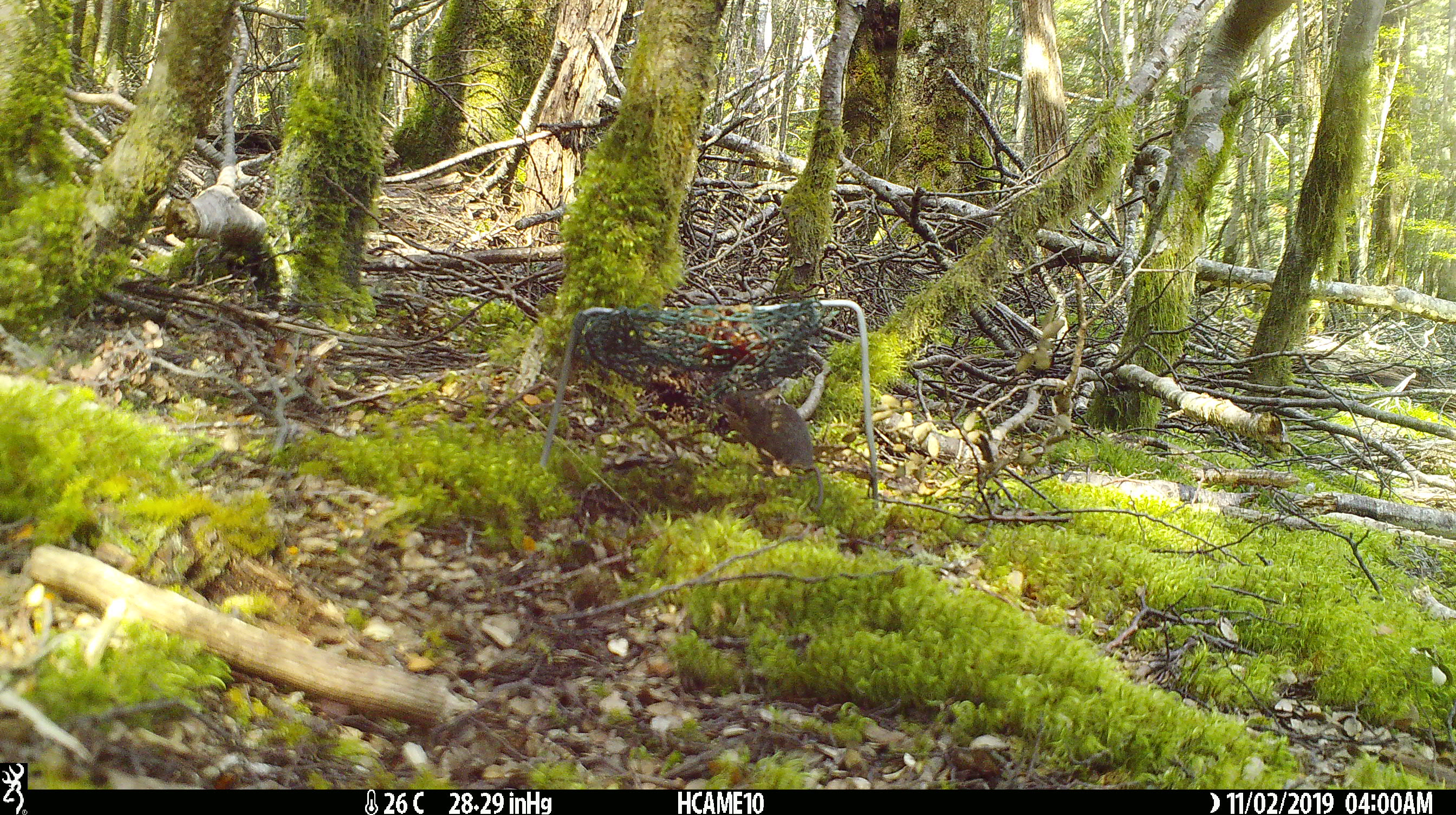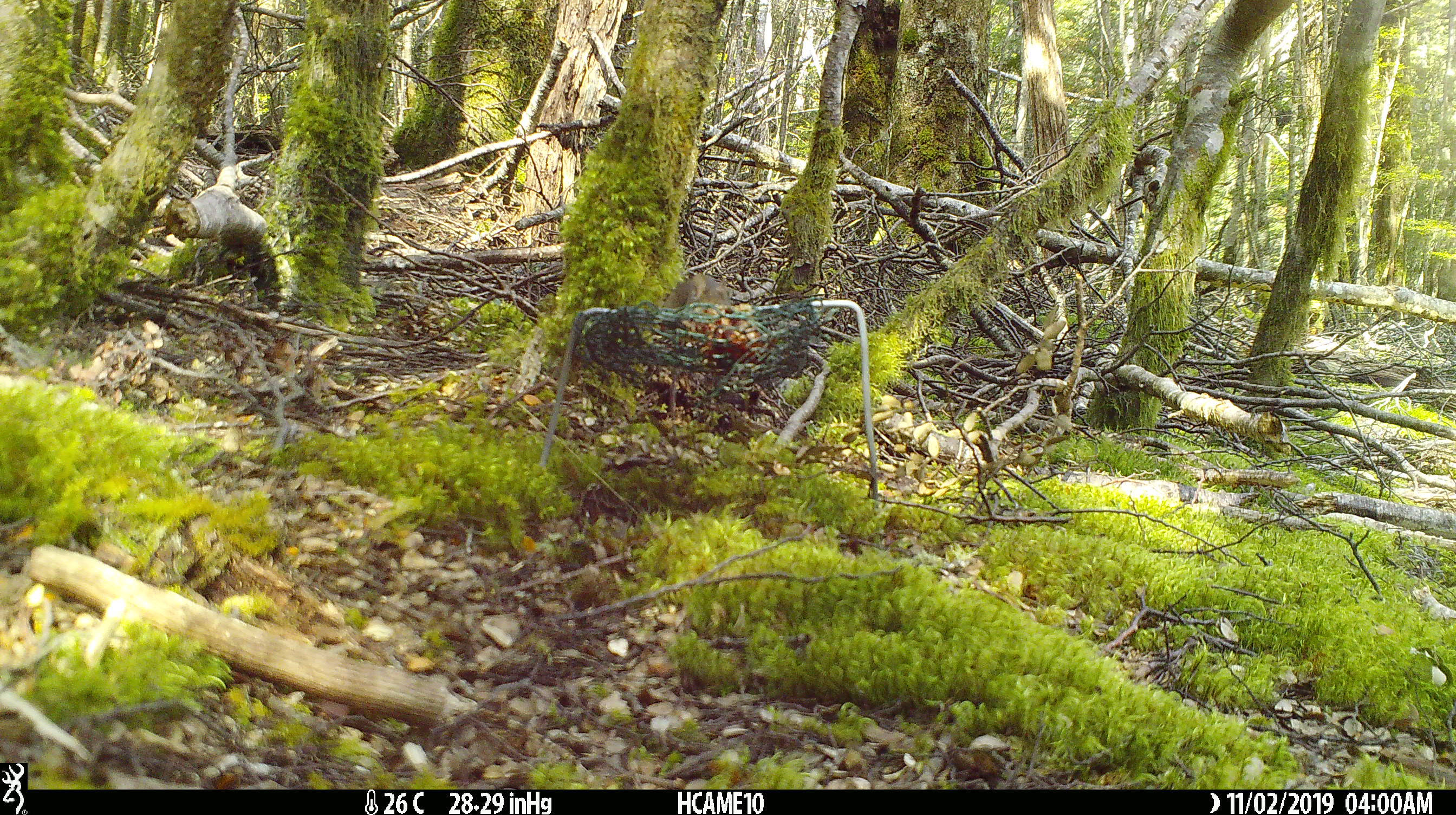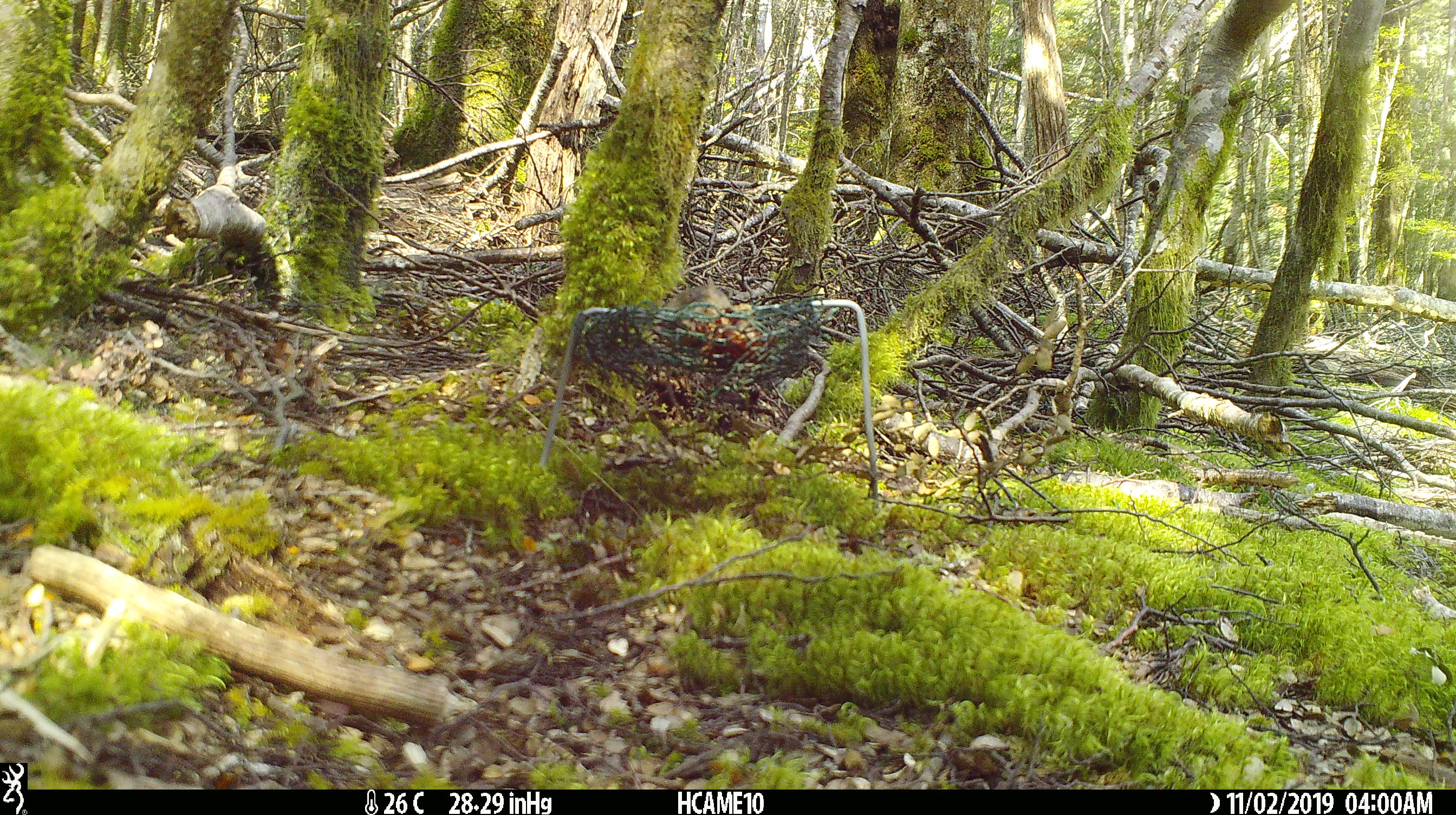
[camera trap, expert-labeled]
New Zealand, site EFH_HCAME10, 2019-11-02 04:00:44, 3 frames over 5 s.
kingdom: Animalia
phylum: Chordata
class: Mammalia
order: Rodentia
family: Muridae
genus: Mus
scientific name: Mus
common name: mouse